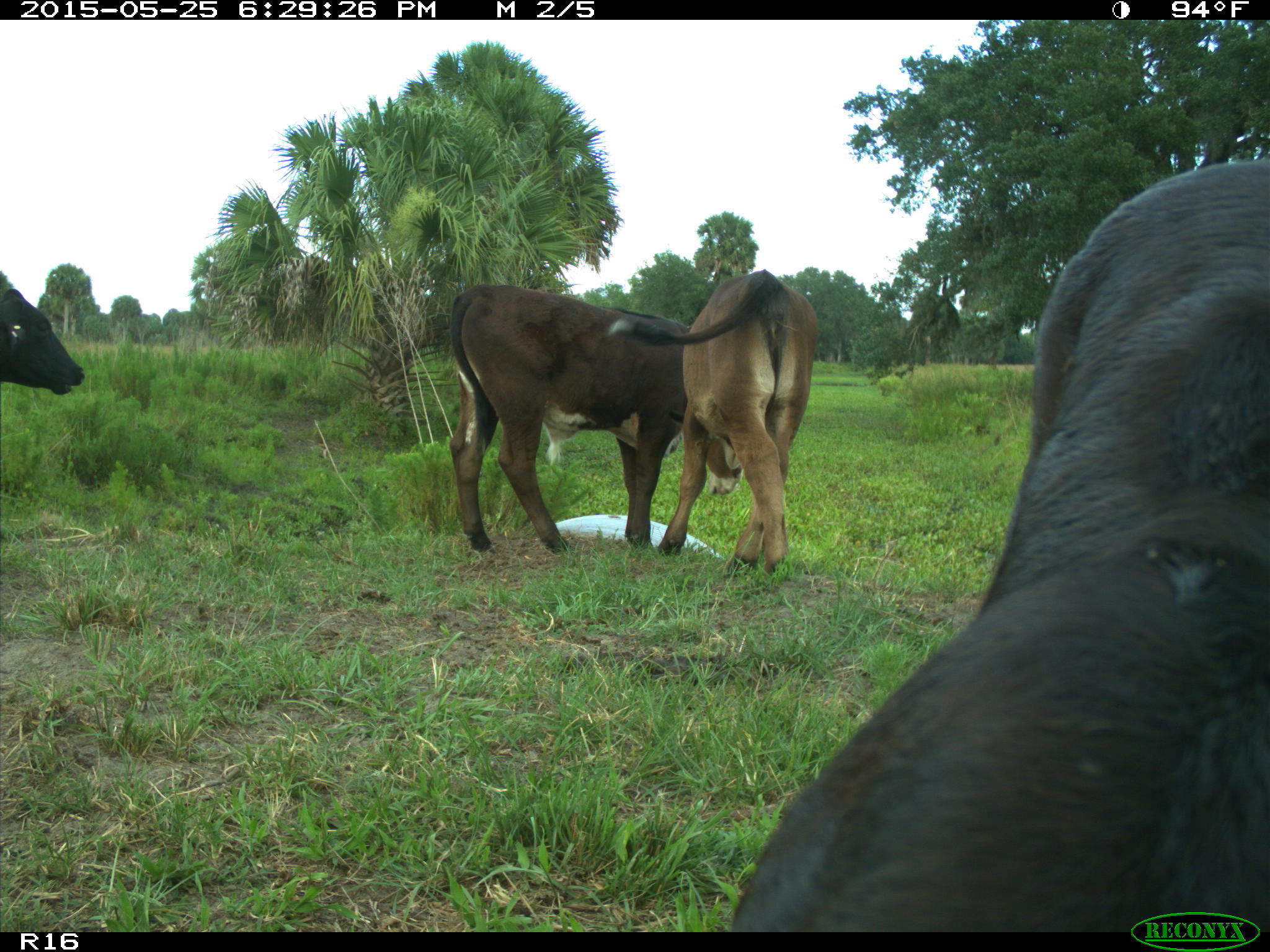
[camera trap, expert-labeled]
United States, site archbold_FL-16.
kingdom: Animalia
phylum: Chordata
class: Mammalia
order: Artiodactyla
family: Bovidae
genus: Bos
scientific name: Bos taurus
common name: domestic cow